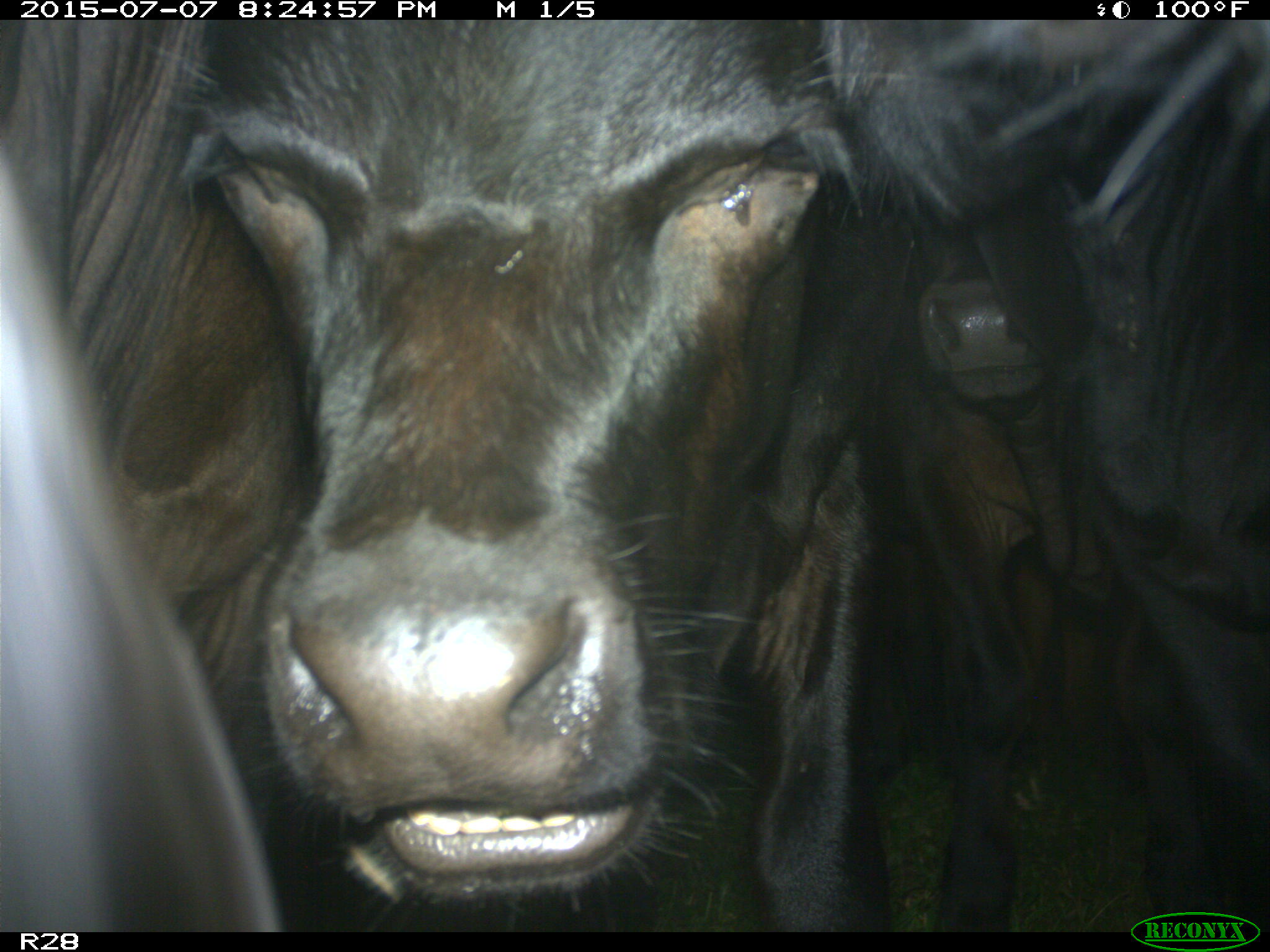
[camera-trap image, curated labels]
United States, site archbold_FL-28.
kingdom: Animalia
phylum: Chordata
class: Mammalia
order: Artiodactyla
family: Bovidae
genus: Bos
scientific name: Bos taurus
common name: domestic cow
Bos taurus (domestic cow).